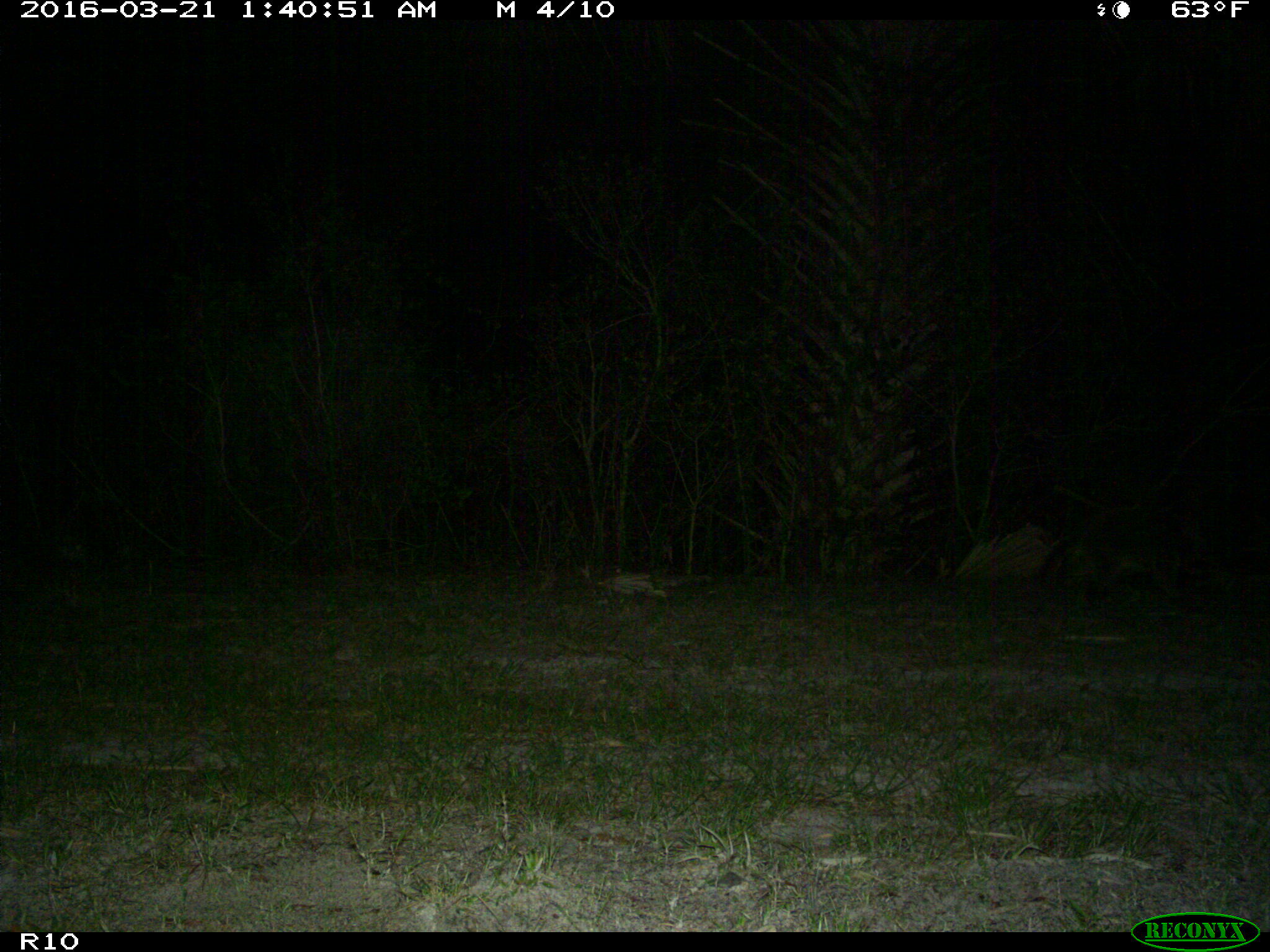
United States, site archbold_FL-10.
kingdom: Animalia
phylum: Chordata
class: Mammalia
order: Carnivora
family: Procyonidae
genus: Procyon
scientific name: Procyon lotor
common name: common raccoon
Procyon lotor (common raccoon).